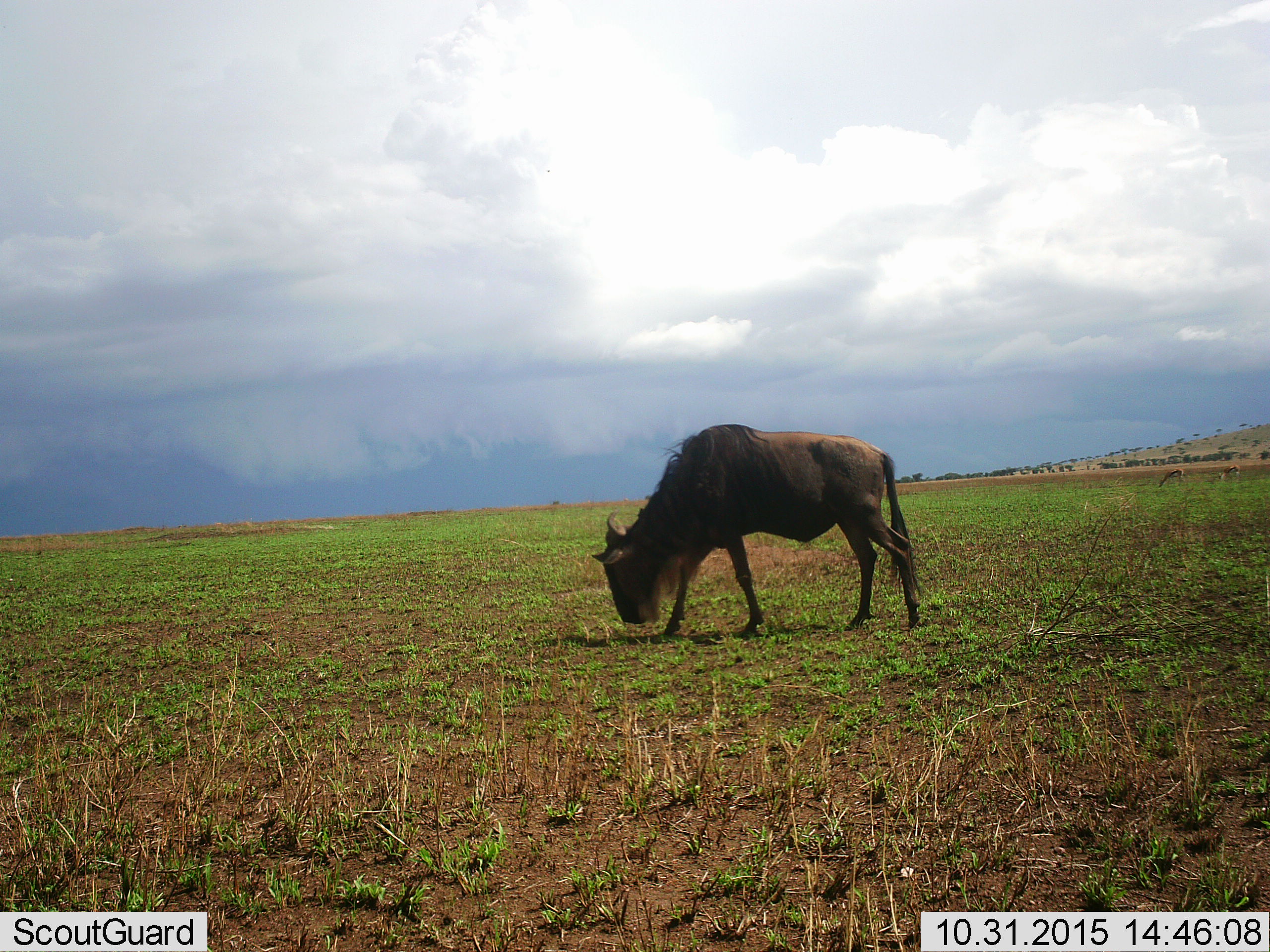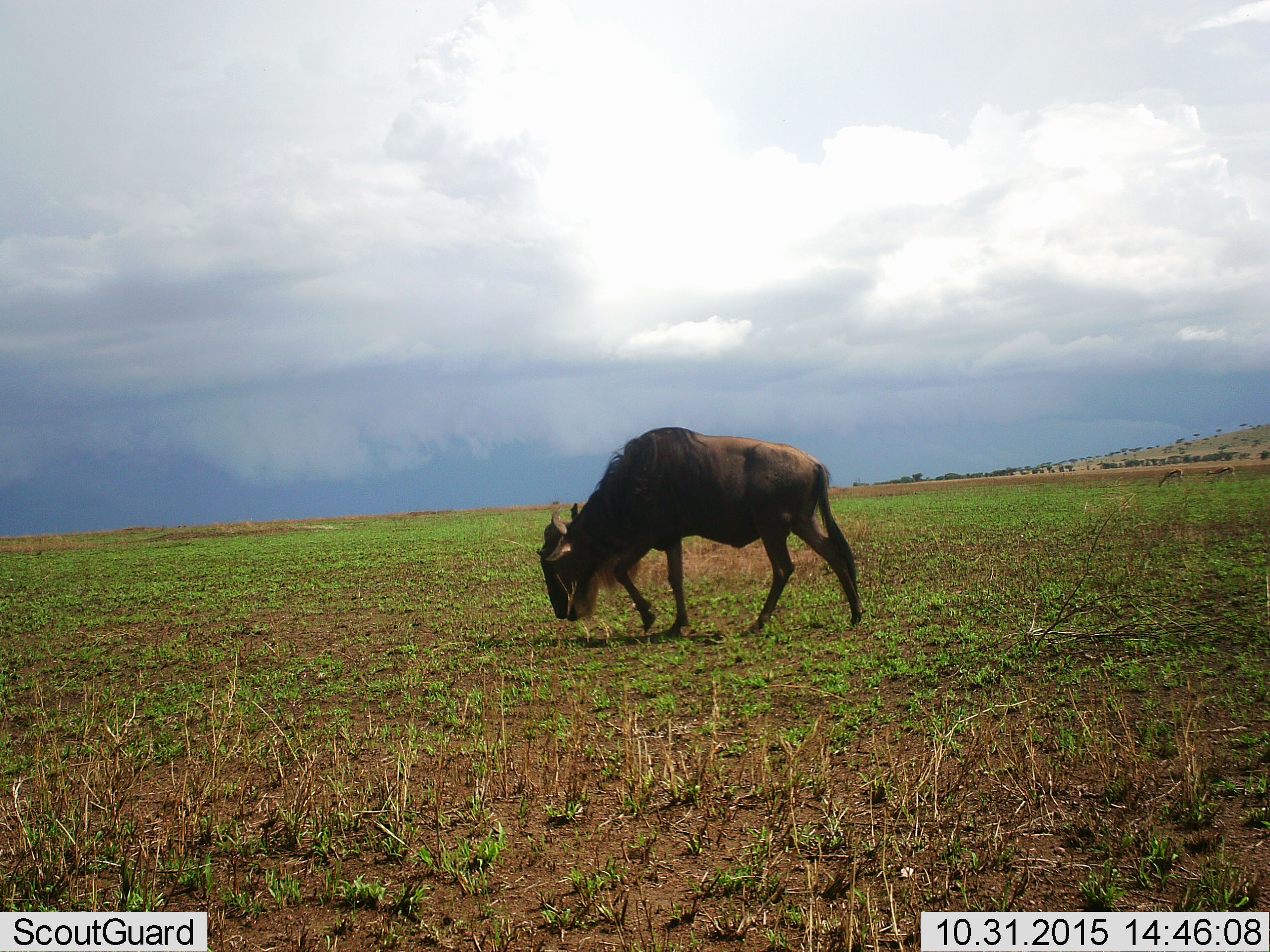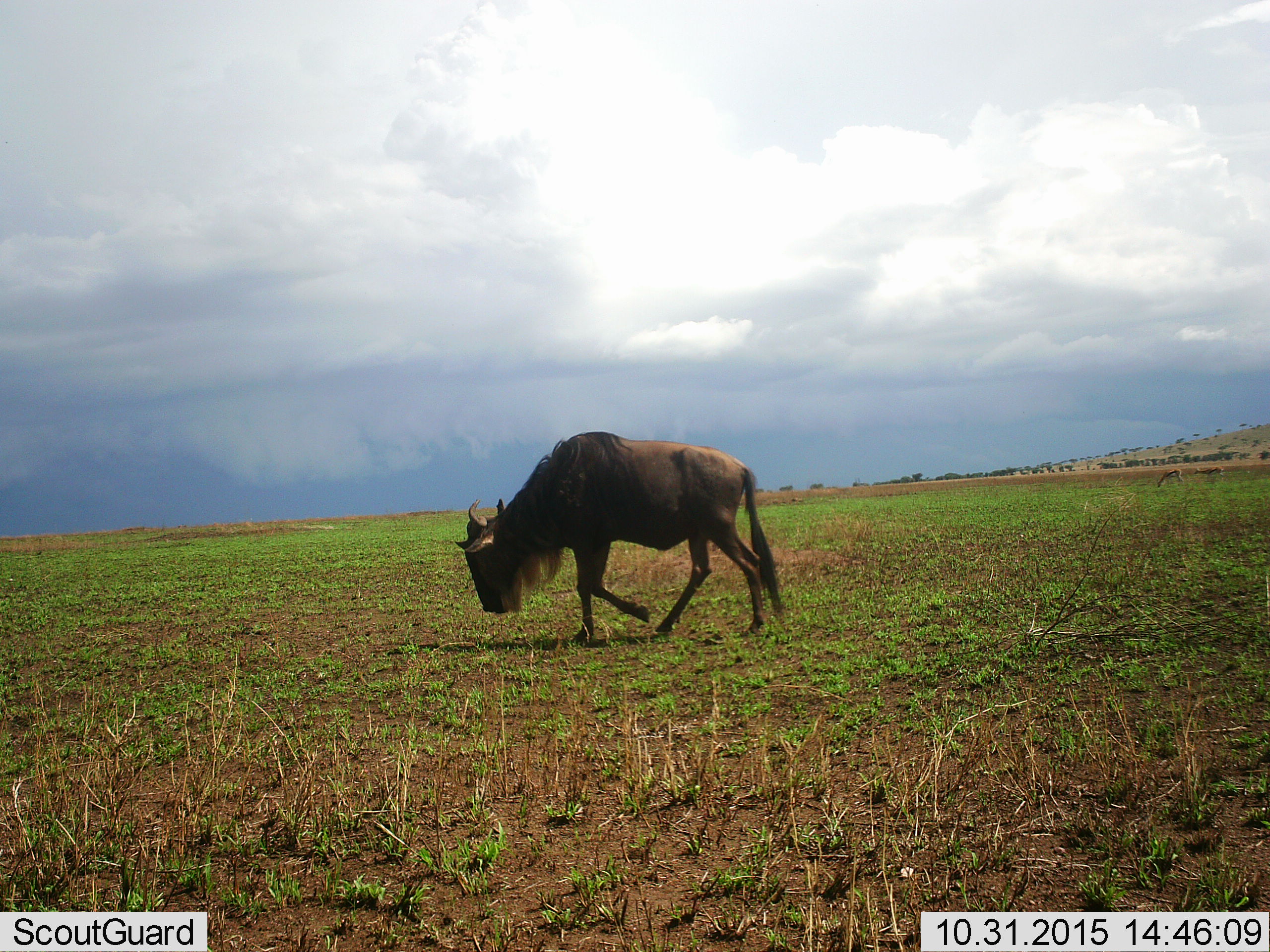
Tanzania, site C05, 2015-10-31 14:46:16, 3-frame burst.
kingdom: Animalia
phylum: Chordata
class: Mammalia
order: Artiodactyla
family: Bovidae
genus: Connochaetes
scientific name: Connochaetes taurinus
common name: blue wildebeest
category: wildebeest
Wildebeest (blue wildebeest) (Connochaetes taurinus), count 1. Behavior (volunteer vote fractions): standing 18%, resting 0%, moving 71%, interacting 0%. Young present (vote fraction): 0%. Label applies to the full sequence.